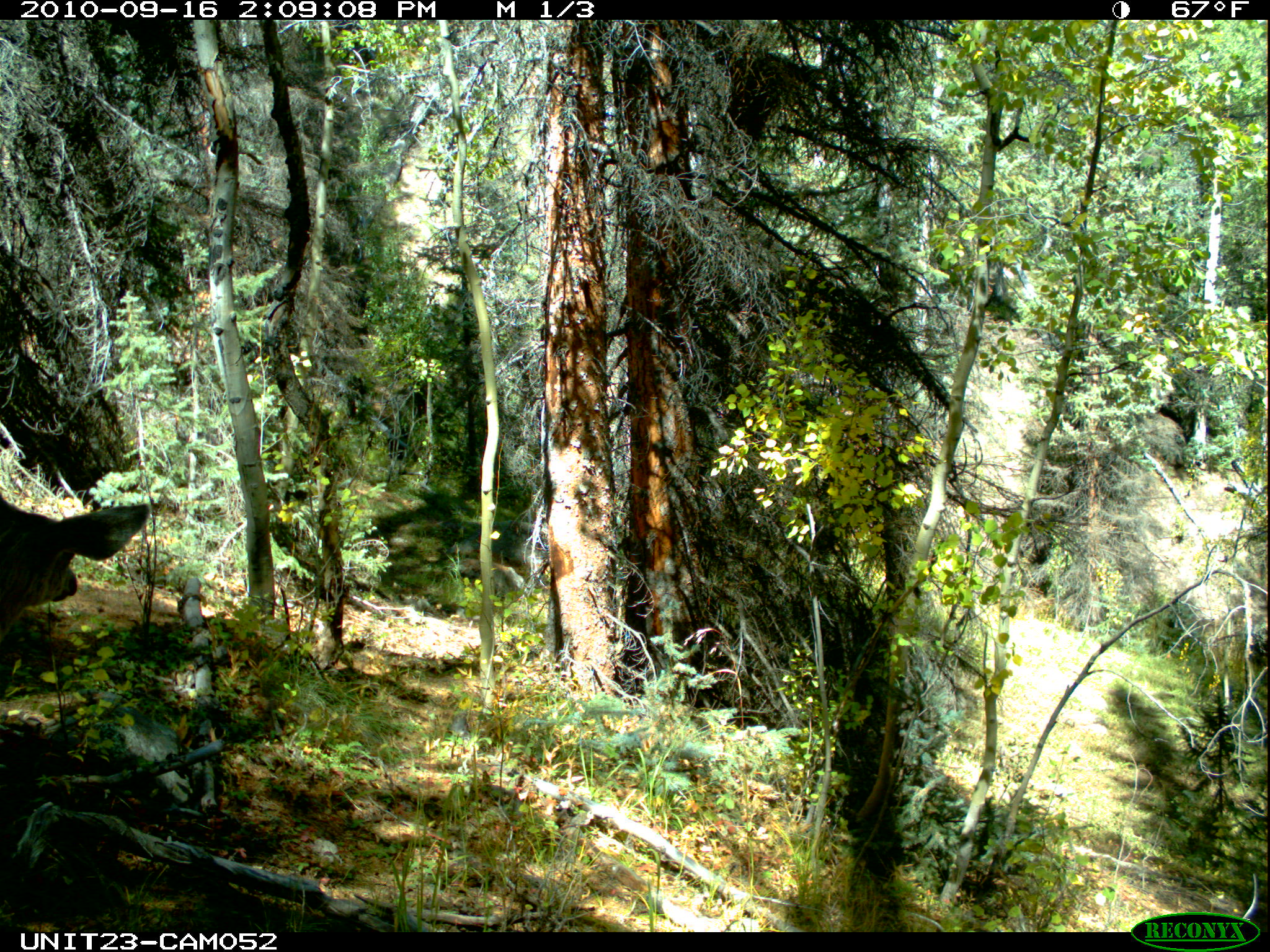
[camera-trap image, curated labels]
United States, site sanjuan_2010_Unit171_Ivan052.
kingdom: Animalia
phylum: Chordata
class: Mammalia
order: Artiodactyla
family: Cervidae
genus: Odocoileus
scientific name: Odocoileus hemionus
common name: mule deer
Odocoileus hemionus (mule deer).